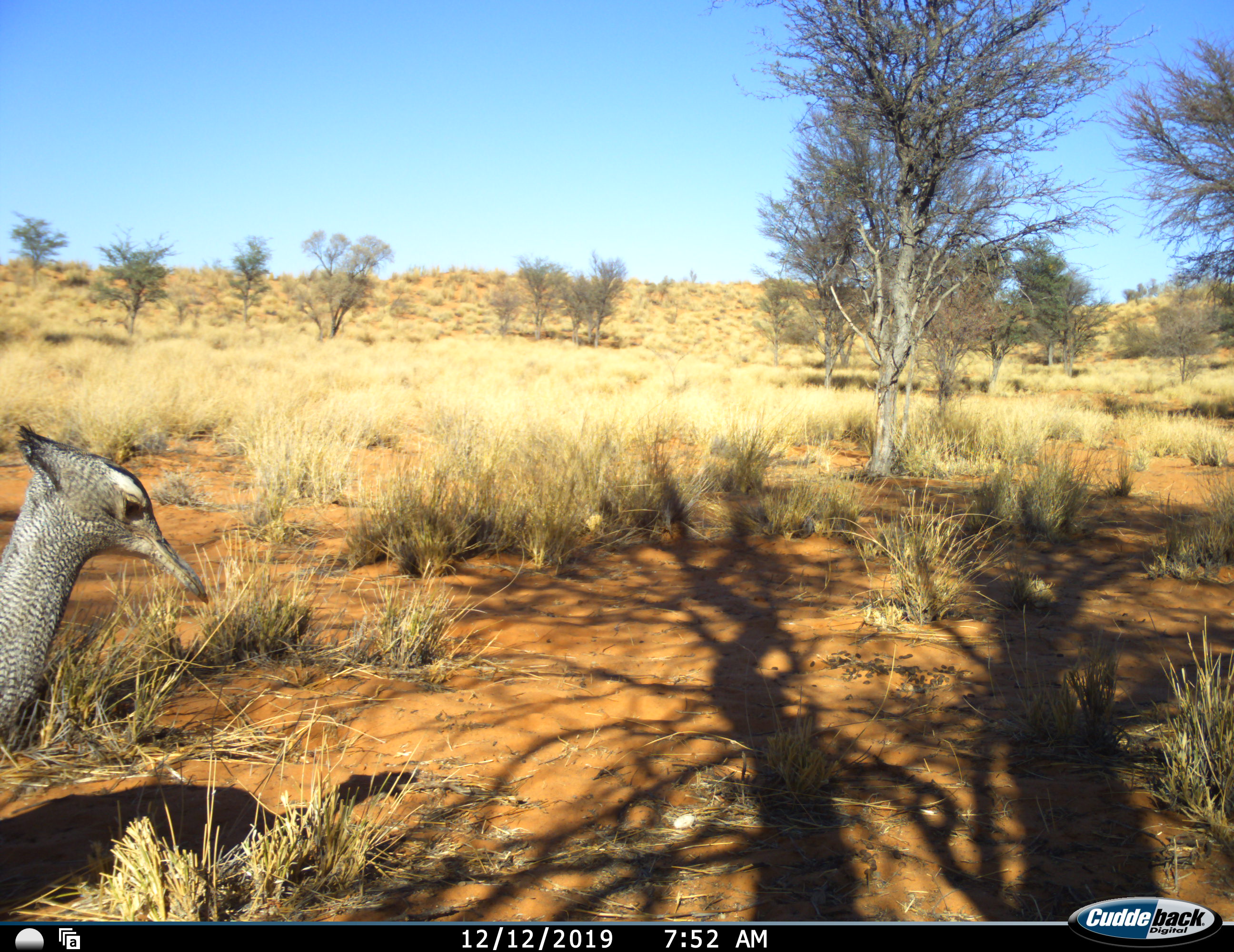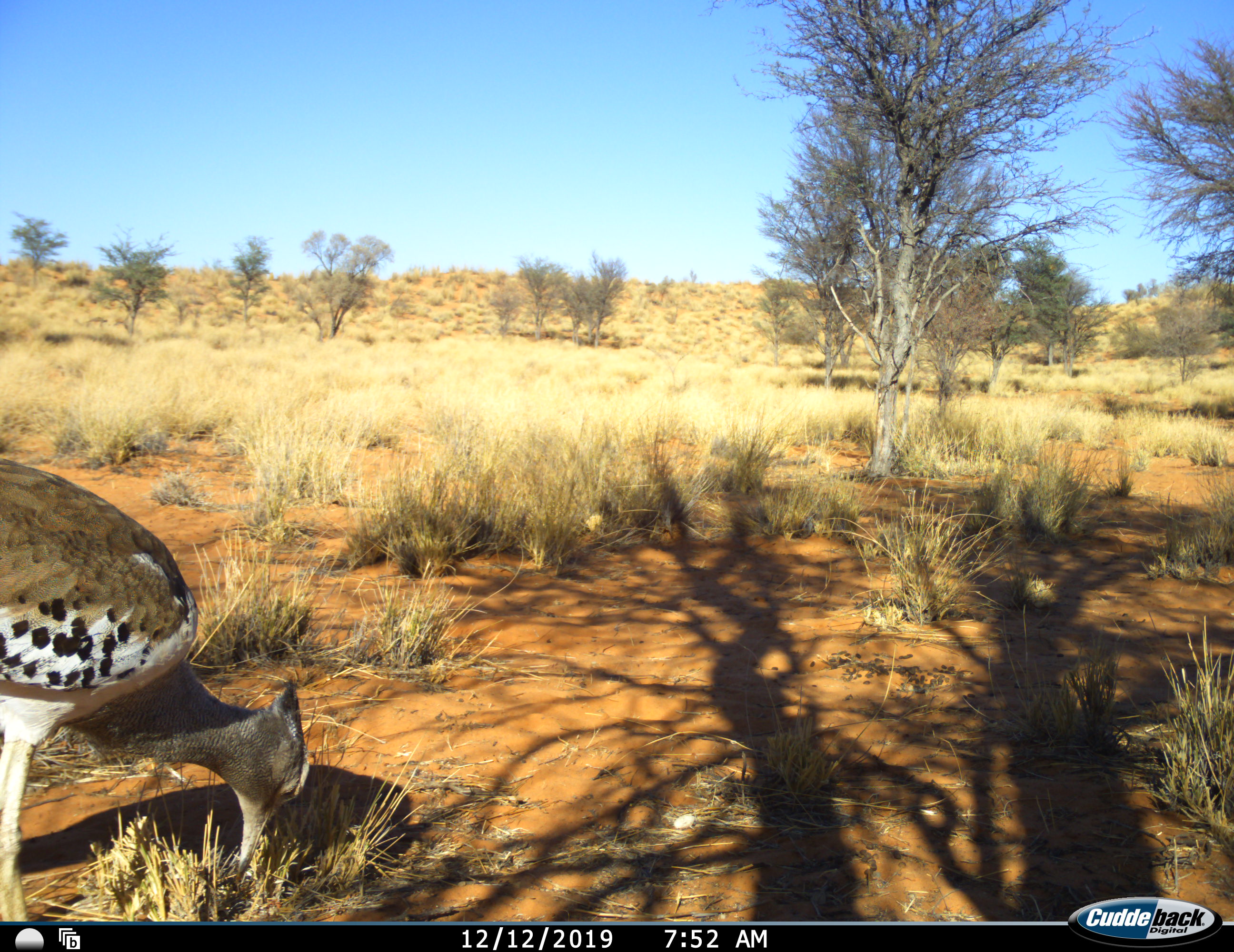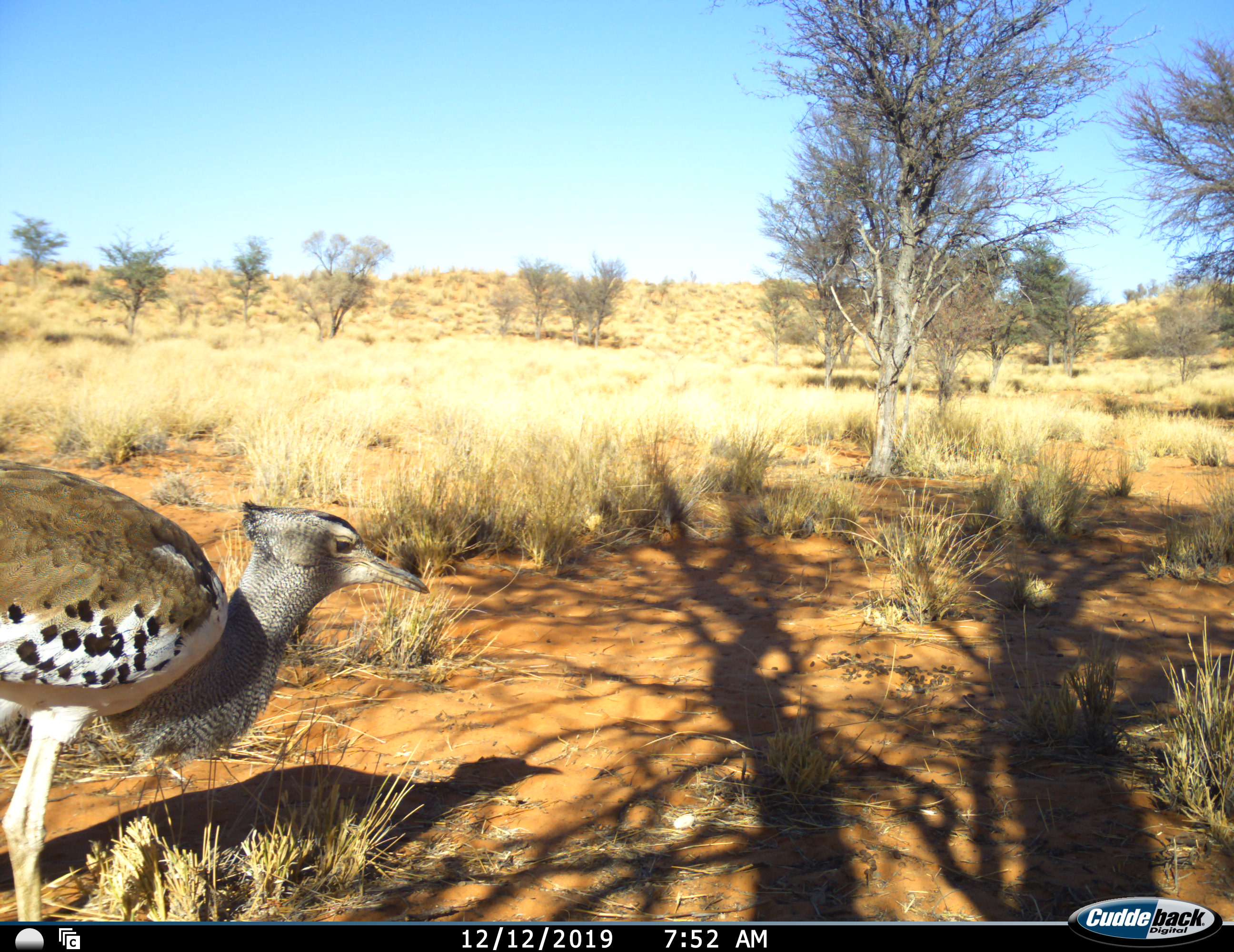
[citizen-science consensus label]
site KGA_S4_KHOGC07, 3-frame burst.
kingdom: Animalia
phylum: Chordata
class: Aves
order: Otidiformes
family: Otididae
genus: Ardeotis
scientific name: Ardeotis kori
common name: kori bustard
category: bustardkori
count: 1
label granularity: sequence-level